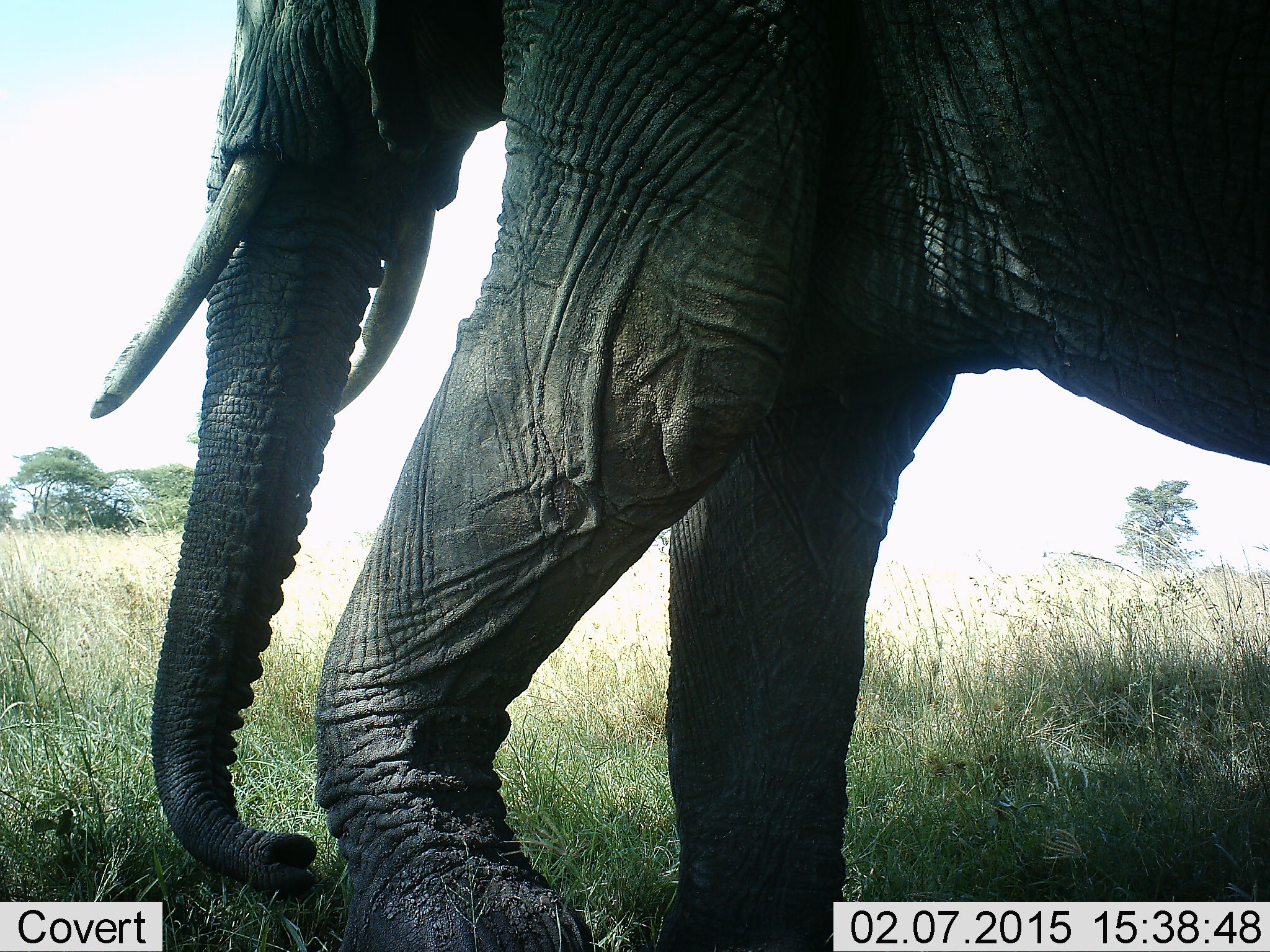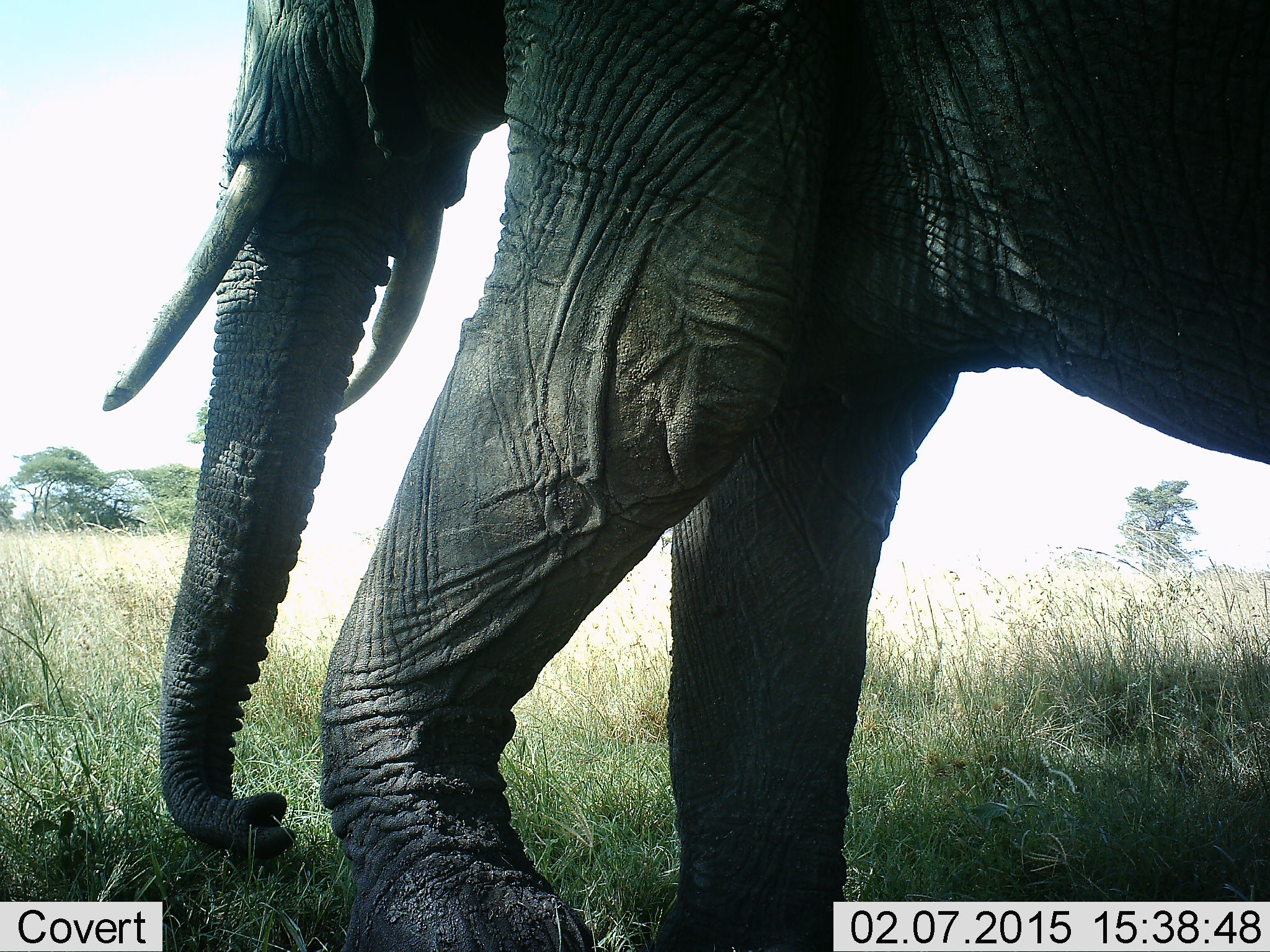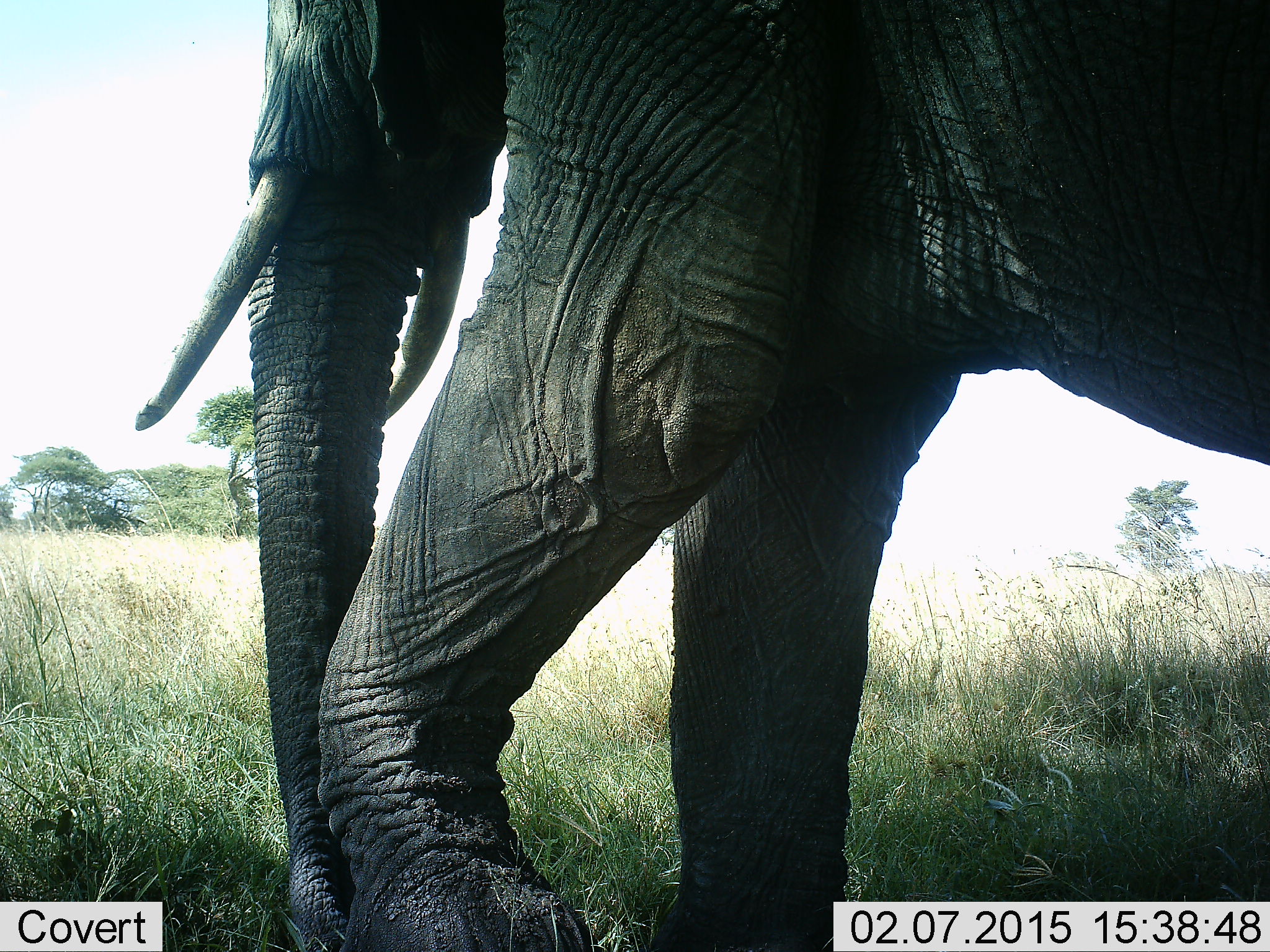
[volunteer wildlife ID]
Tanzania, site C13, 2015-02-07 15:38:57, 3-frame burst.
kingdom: Animalia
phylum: Chordata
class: Mammalia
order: Proboscidea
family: Elephantidae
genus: Loxodonta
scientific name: Loxodonta africana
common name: african bush elephant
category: elephant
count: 1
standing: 70%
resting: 0%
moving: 10%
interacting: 0%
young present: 0%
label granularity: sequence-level